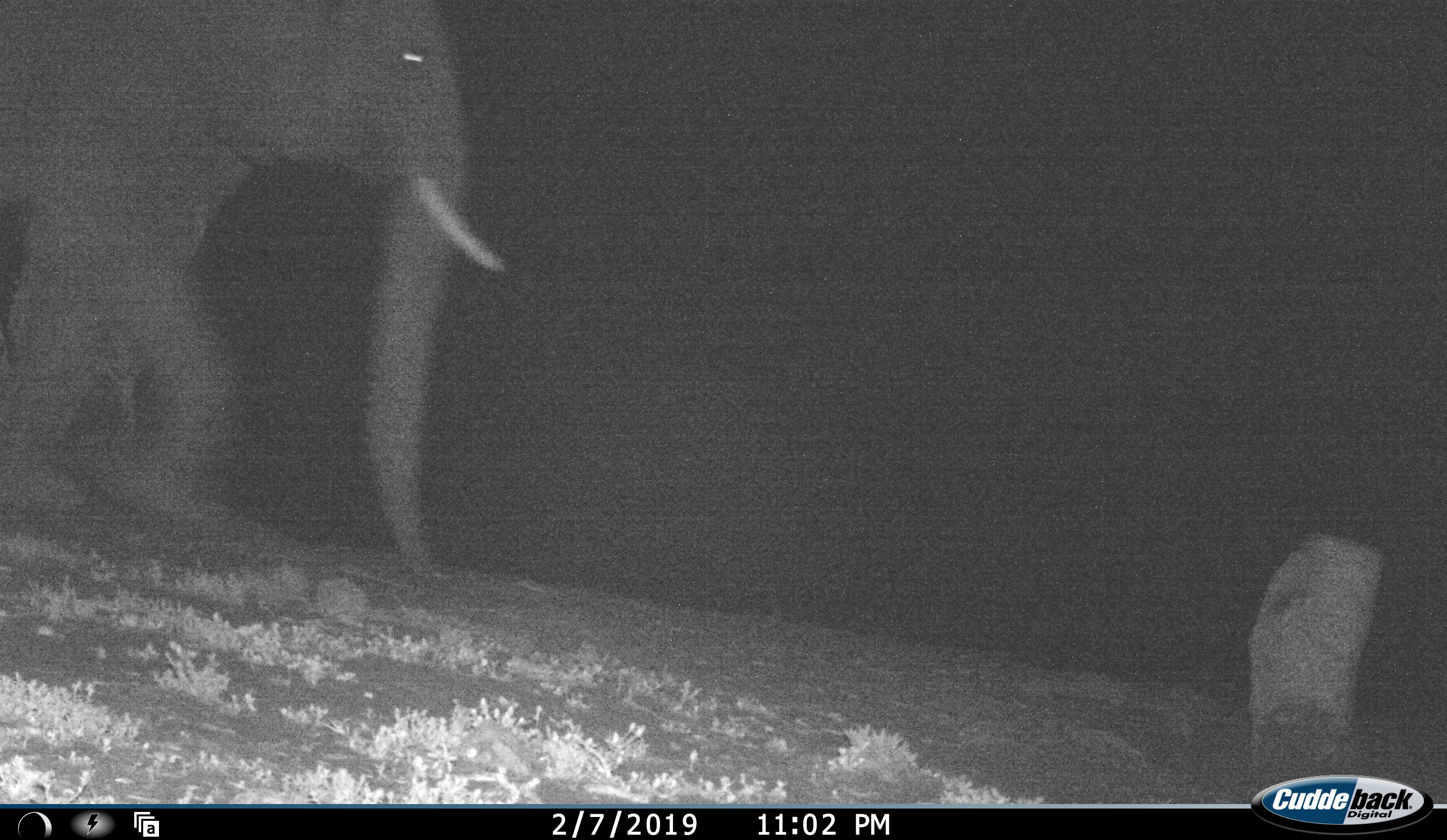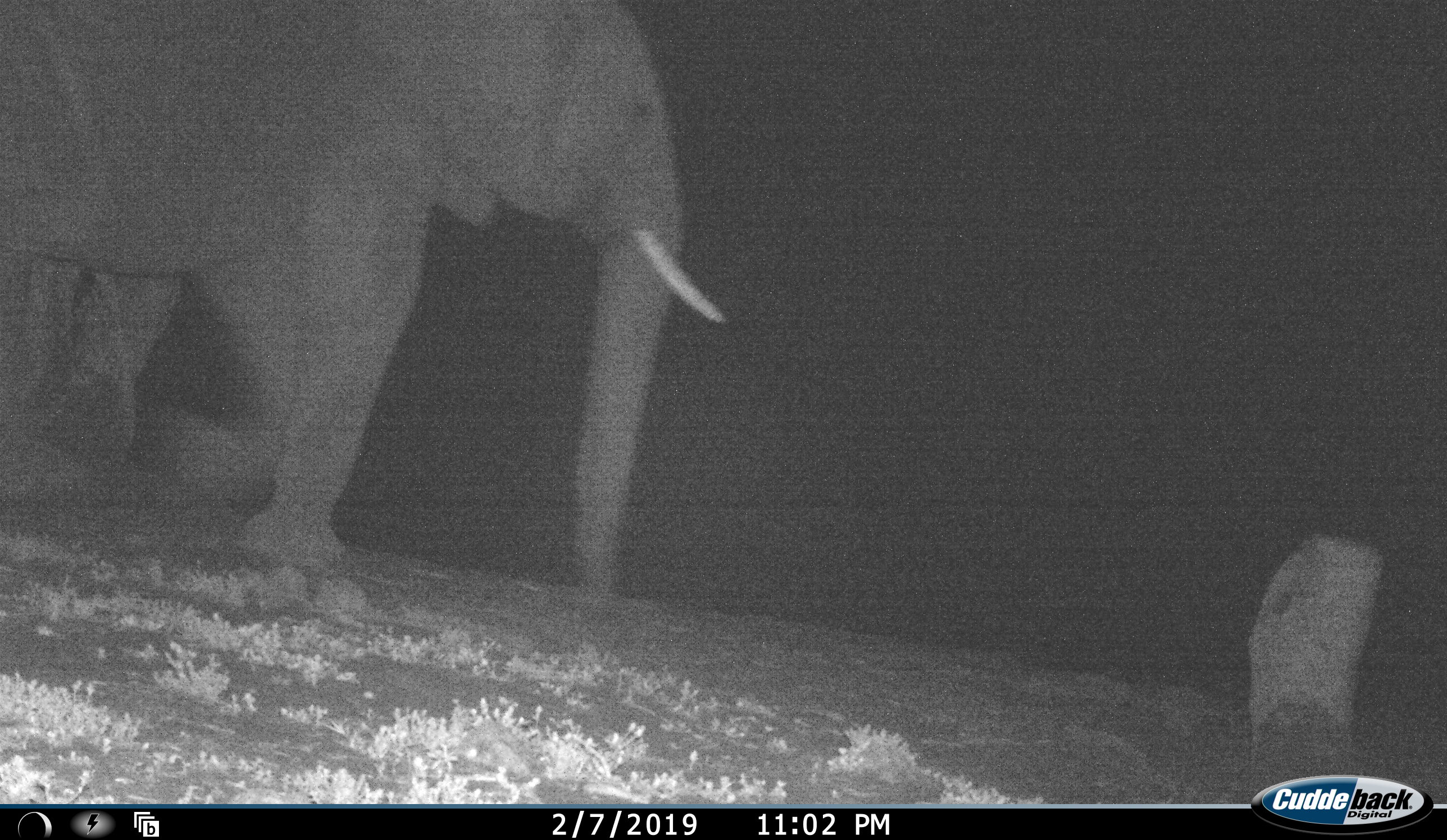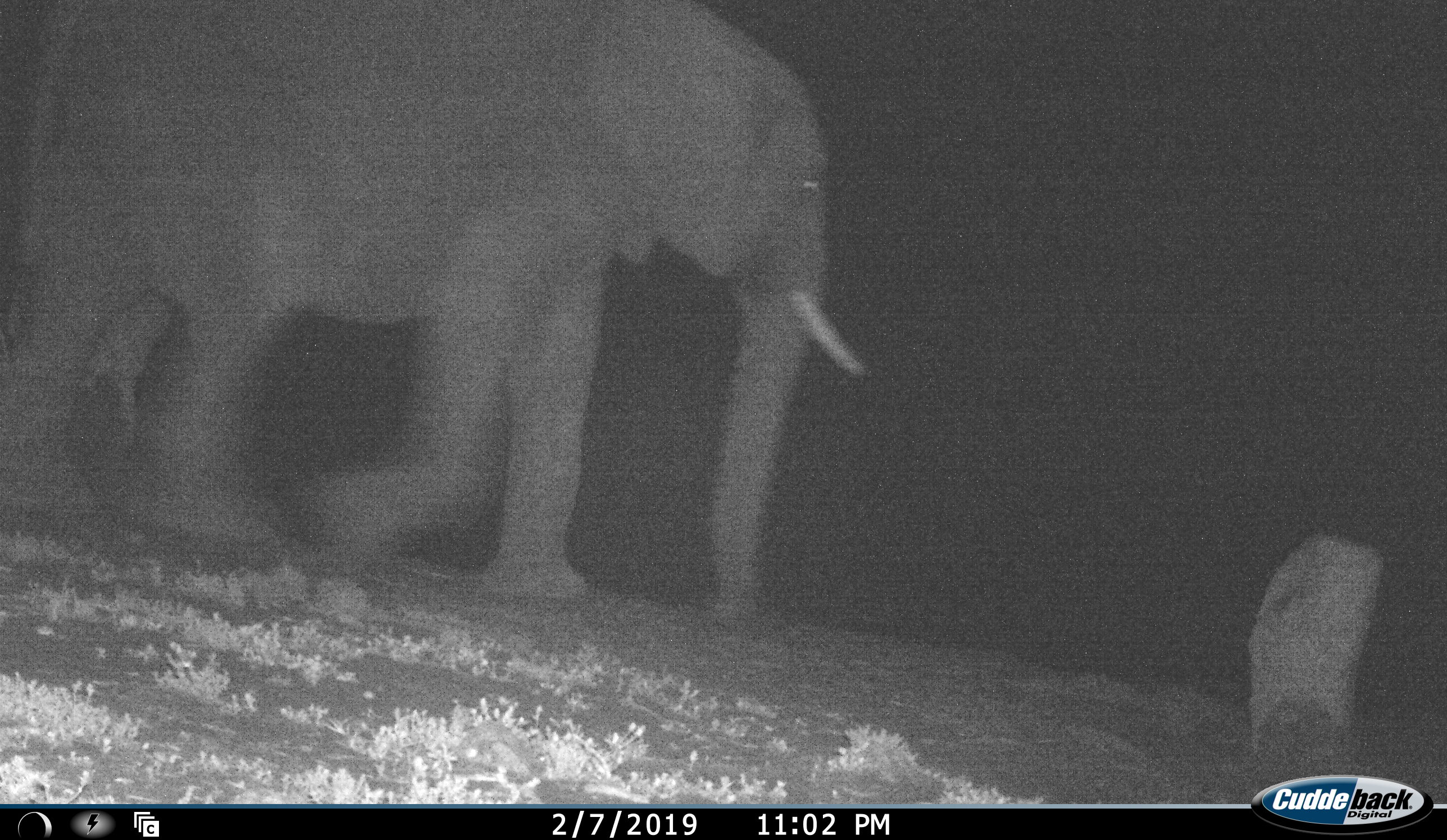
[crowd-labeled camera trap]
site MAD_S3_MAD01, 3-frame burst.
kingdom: Animalia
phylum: Chordata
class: Mammalia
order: Proboscidea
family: Elephantidae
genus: Loxodonta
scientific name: Loxodonta africana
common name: african bush elephant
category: elephant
Elephant (african bush elephant) (Loxodonta africana), count 1. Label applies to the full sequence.